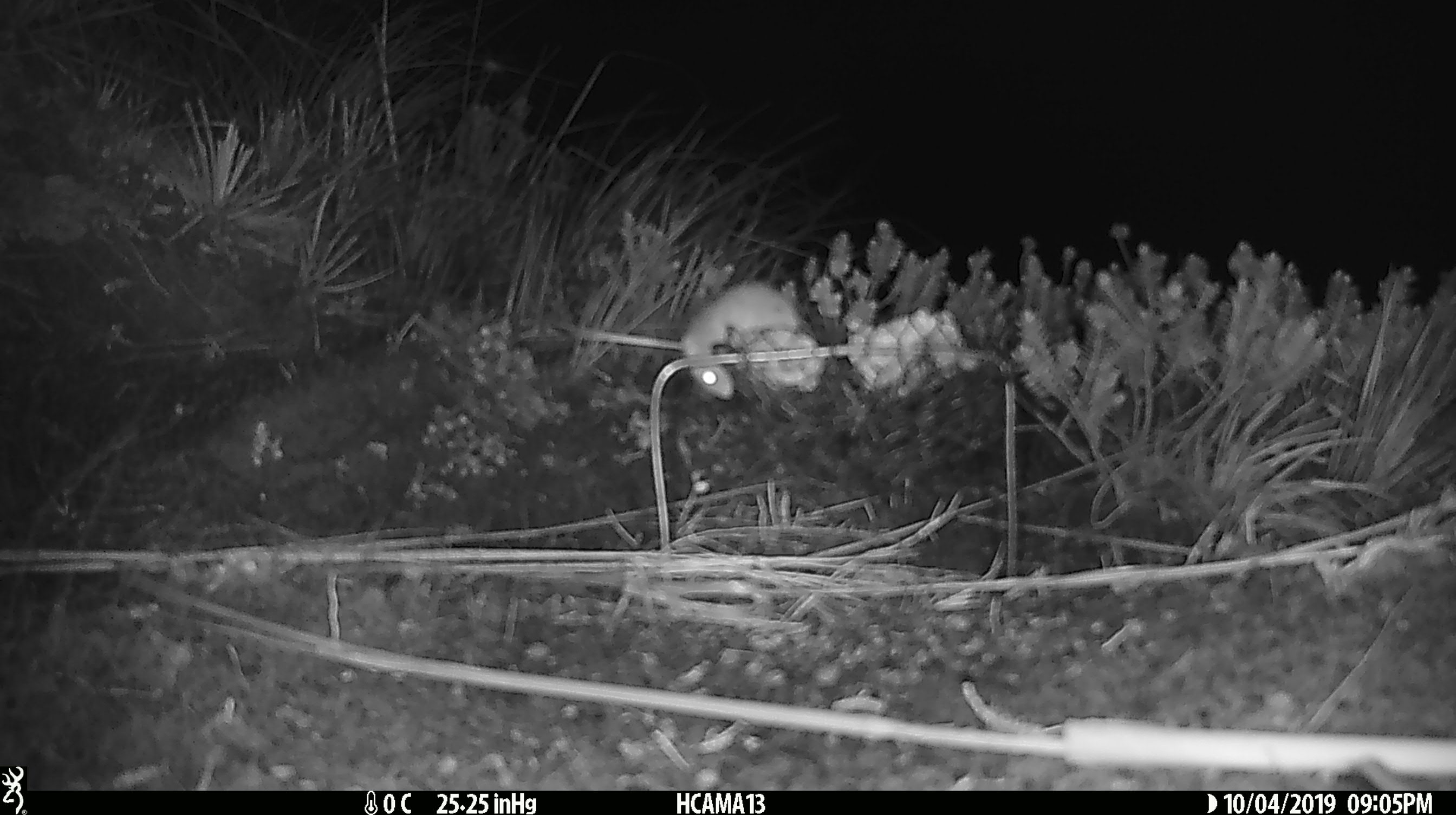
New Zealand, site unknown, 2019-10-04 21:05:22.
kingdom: Animalia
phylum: Chordata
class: Mammalia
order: Rodentia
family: Muridae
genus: Mus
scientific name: Mus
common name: mouse